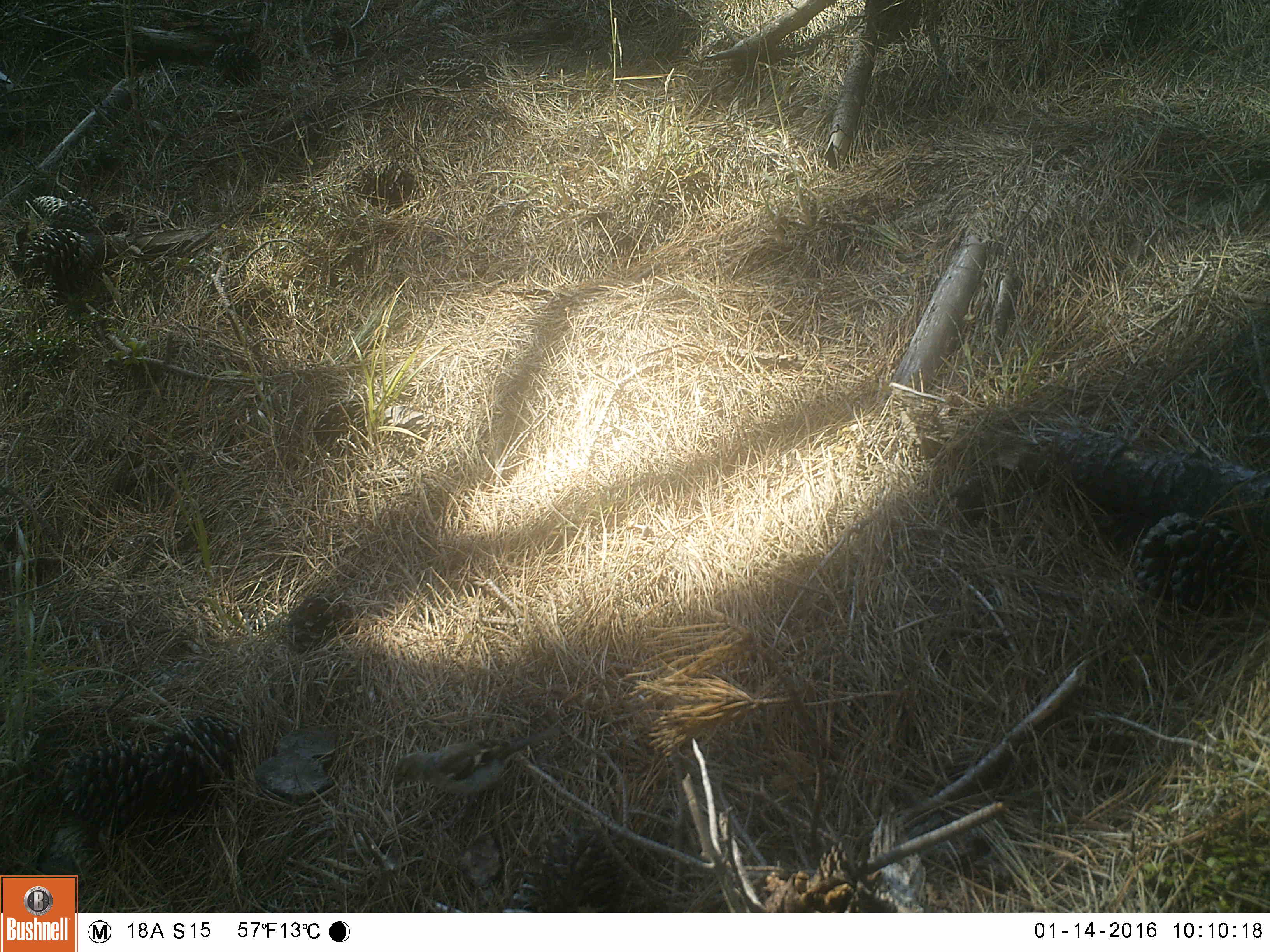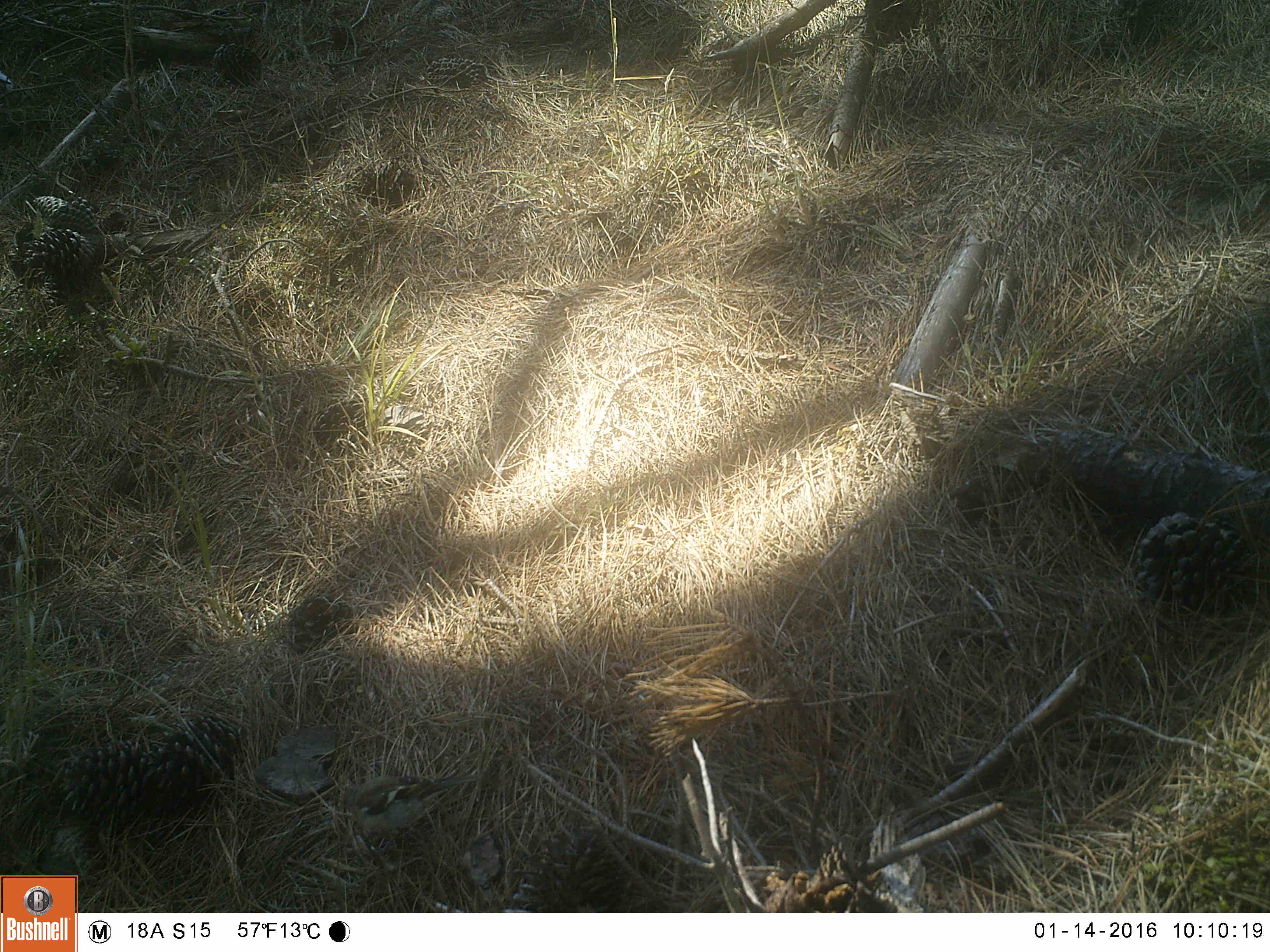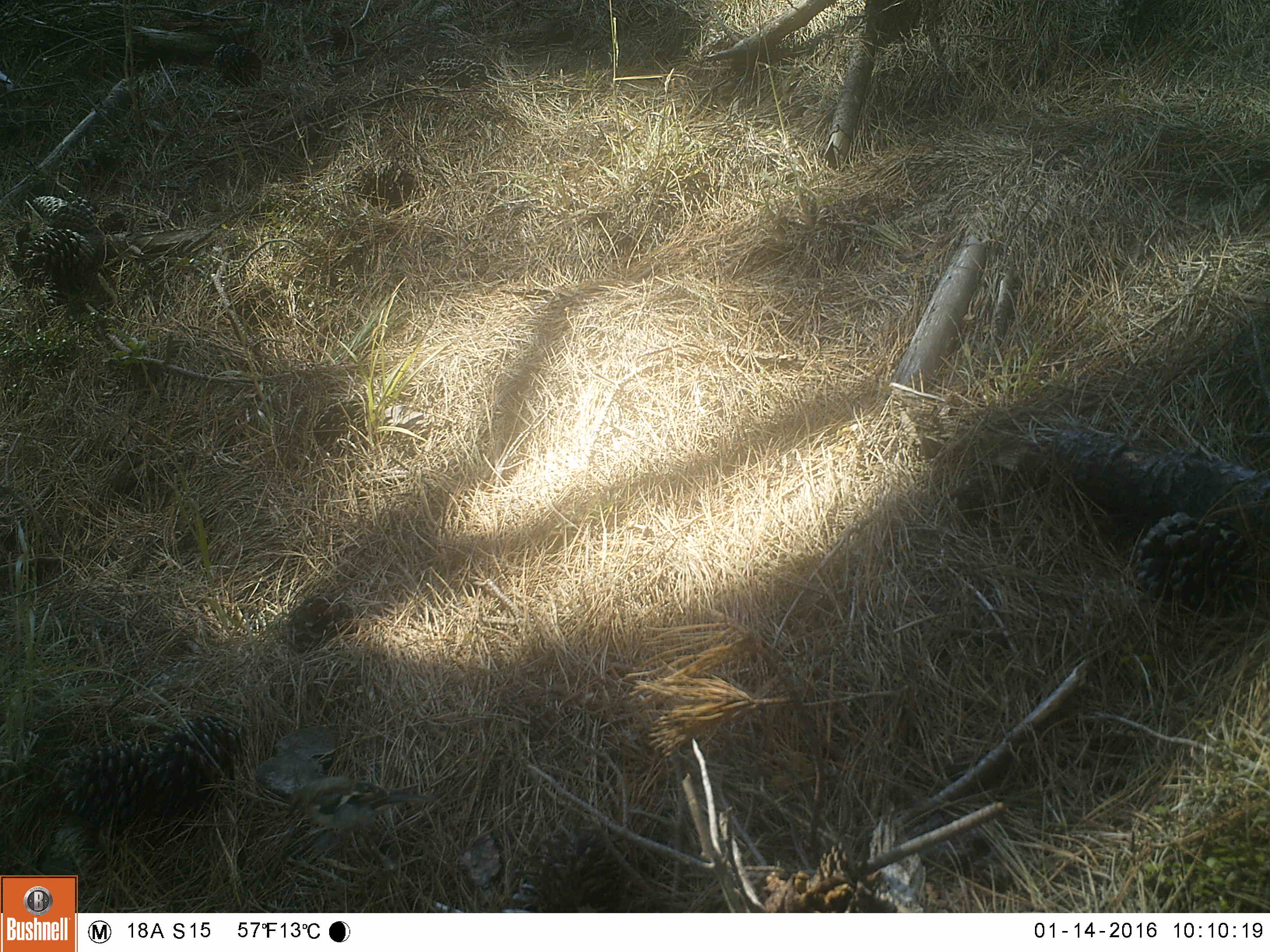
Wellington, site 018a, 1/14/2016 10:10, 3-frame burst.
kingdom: Animalia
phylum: Chordata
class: Aves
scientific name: Aves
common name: bird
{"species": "bird (Aves)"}